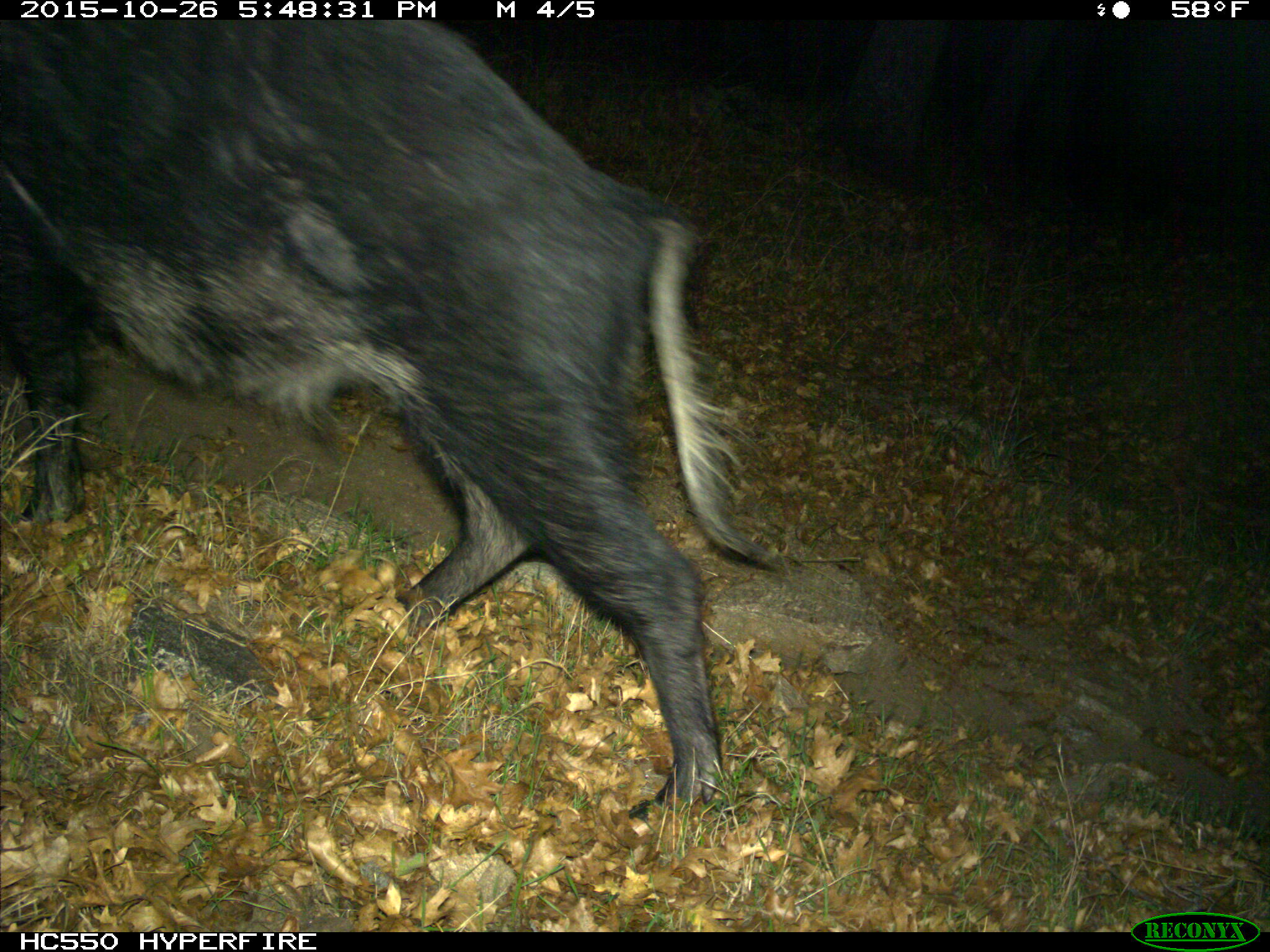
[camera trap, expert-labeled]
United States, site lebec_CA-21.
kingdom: Animalia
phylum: Chordata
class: Mammalia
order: Artiodactyla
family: Suidae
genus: Sus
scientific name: Sus scrofa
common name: wild boar